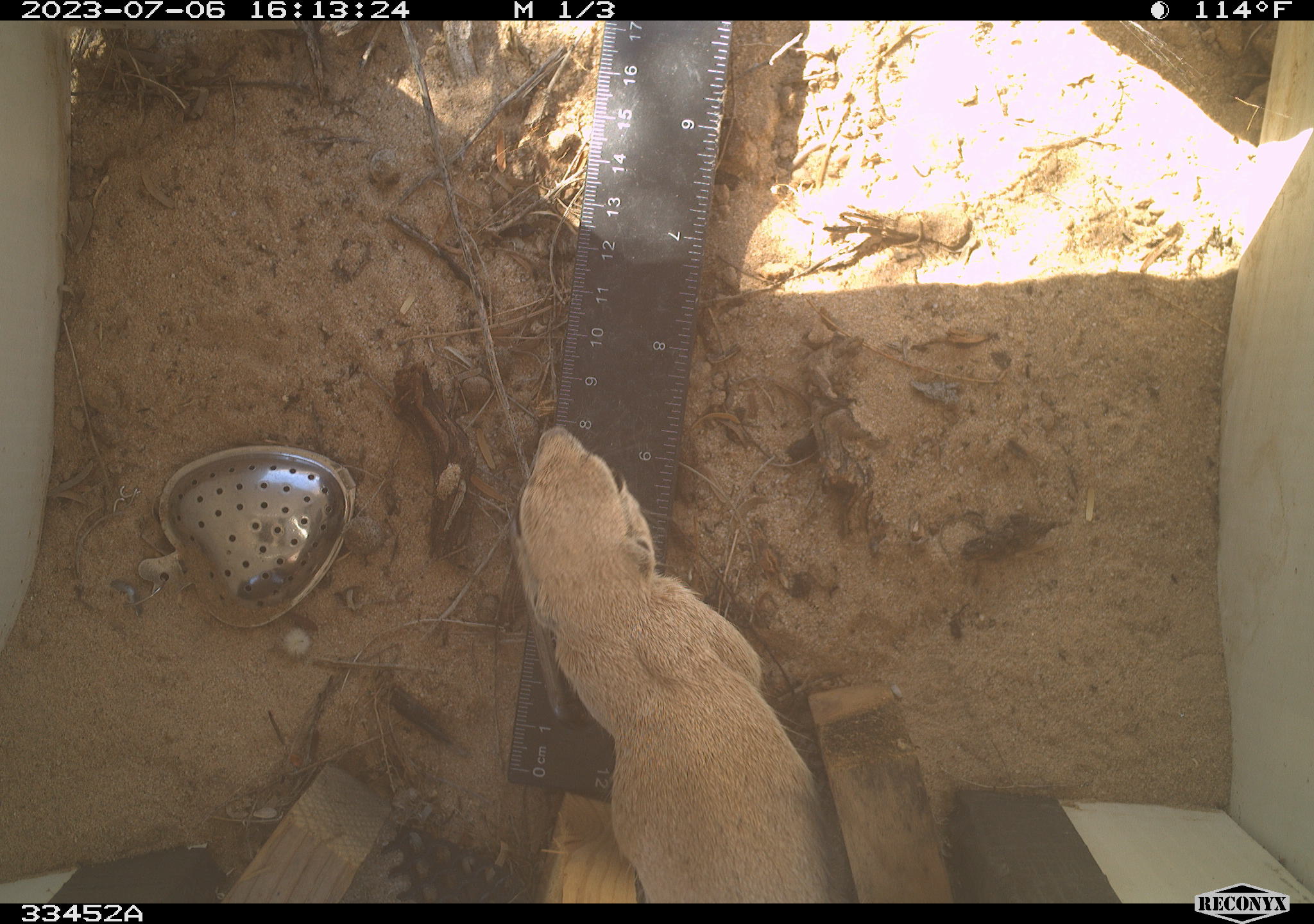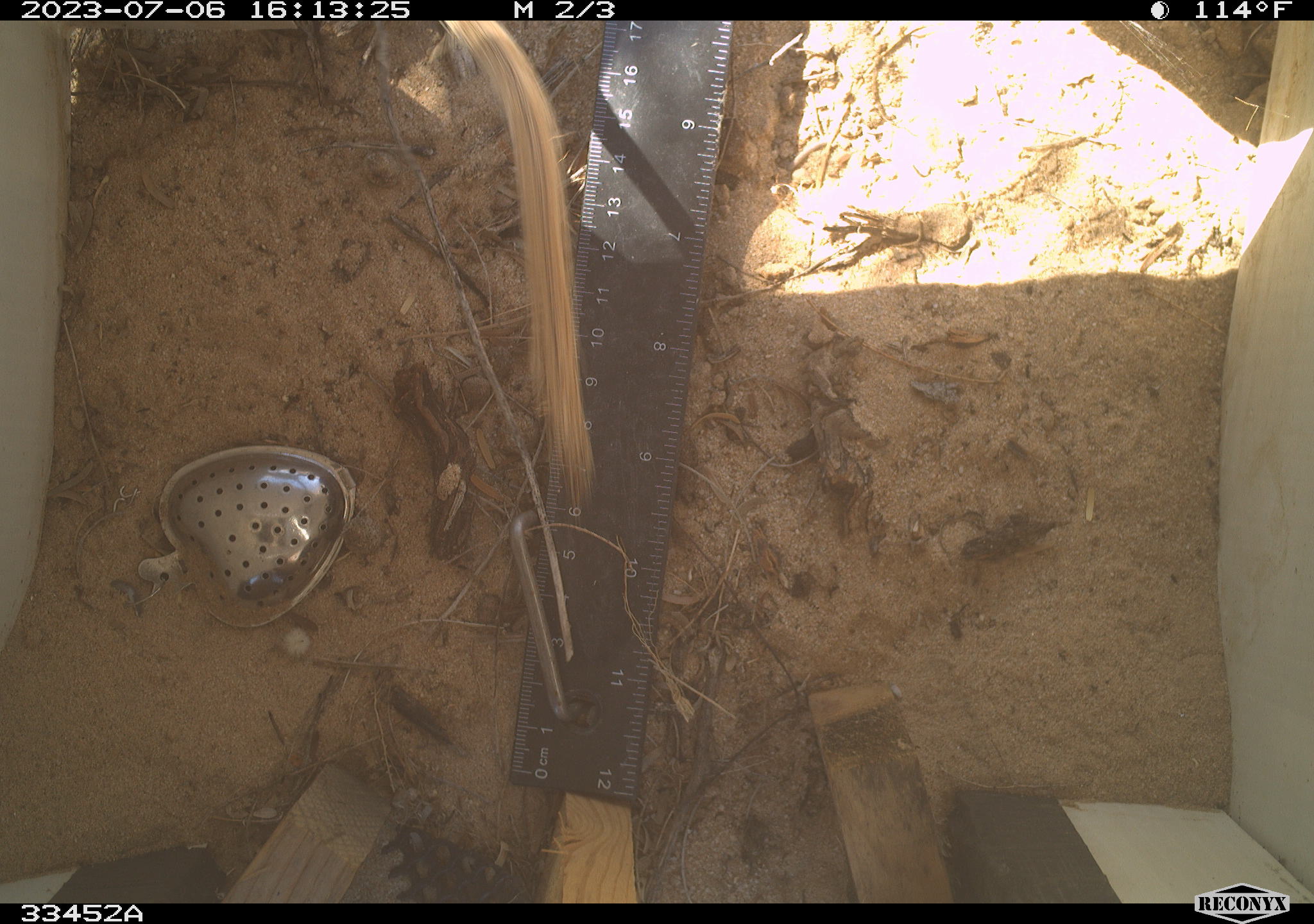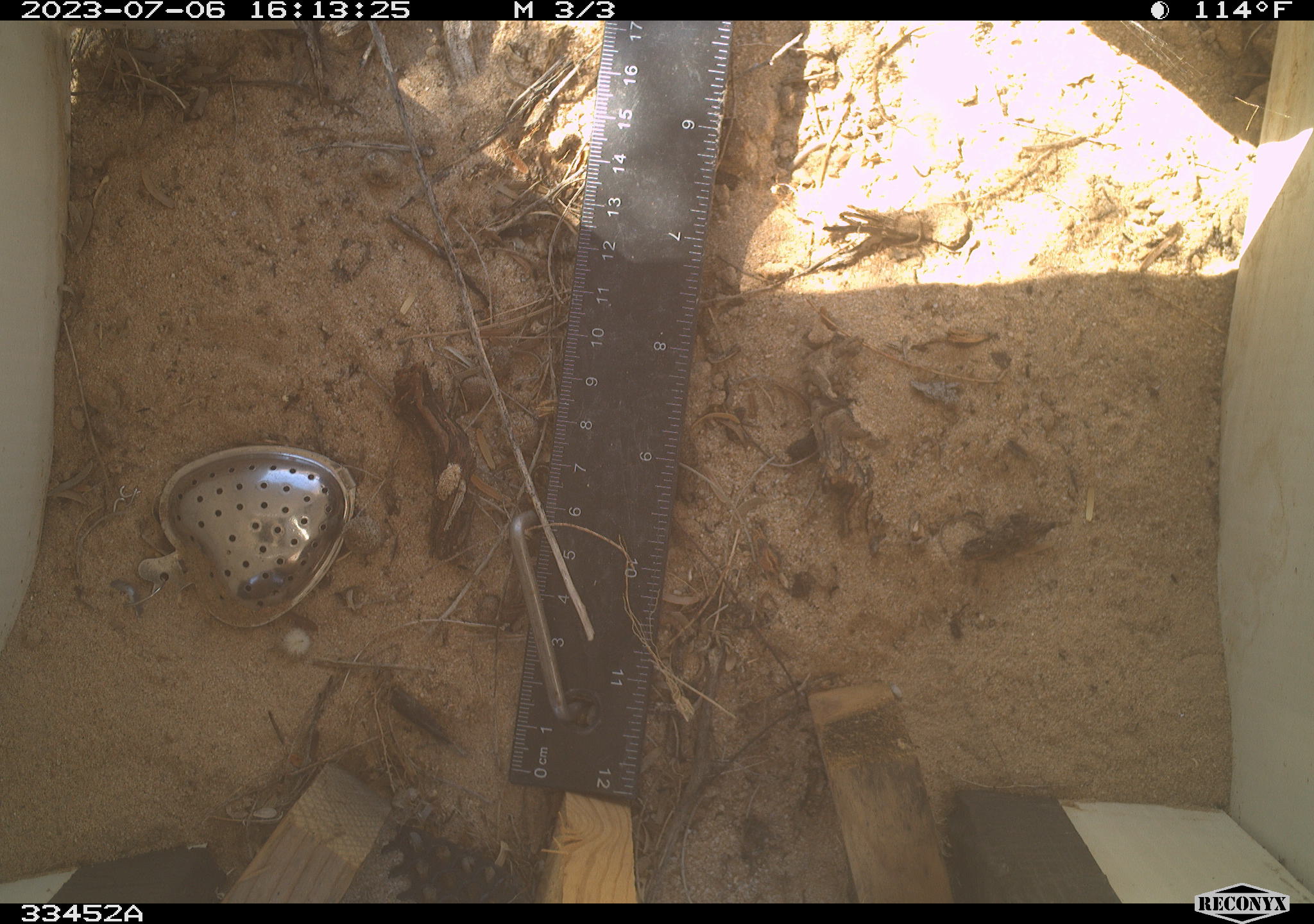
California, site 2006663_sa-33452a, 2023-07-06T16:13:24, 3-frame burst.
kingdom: Animalia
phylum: Chordata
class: Mammalia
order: Rodentia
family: Sciuridae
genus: Xerospermophilus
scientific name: Xerospermophilus tereticaudus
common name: round-tailed ground squirrel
Round-tailed ground squirrel (Xerospermophilus tereticaudus).